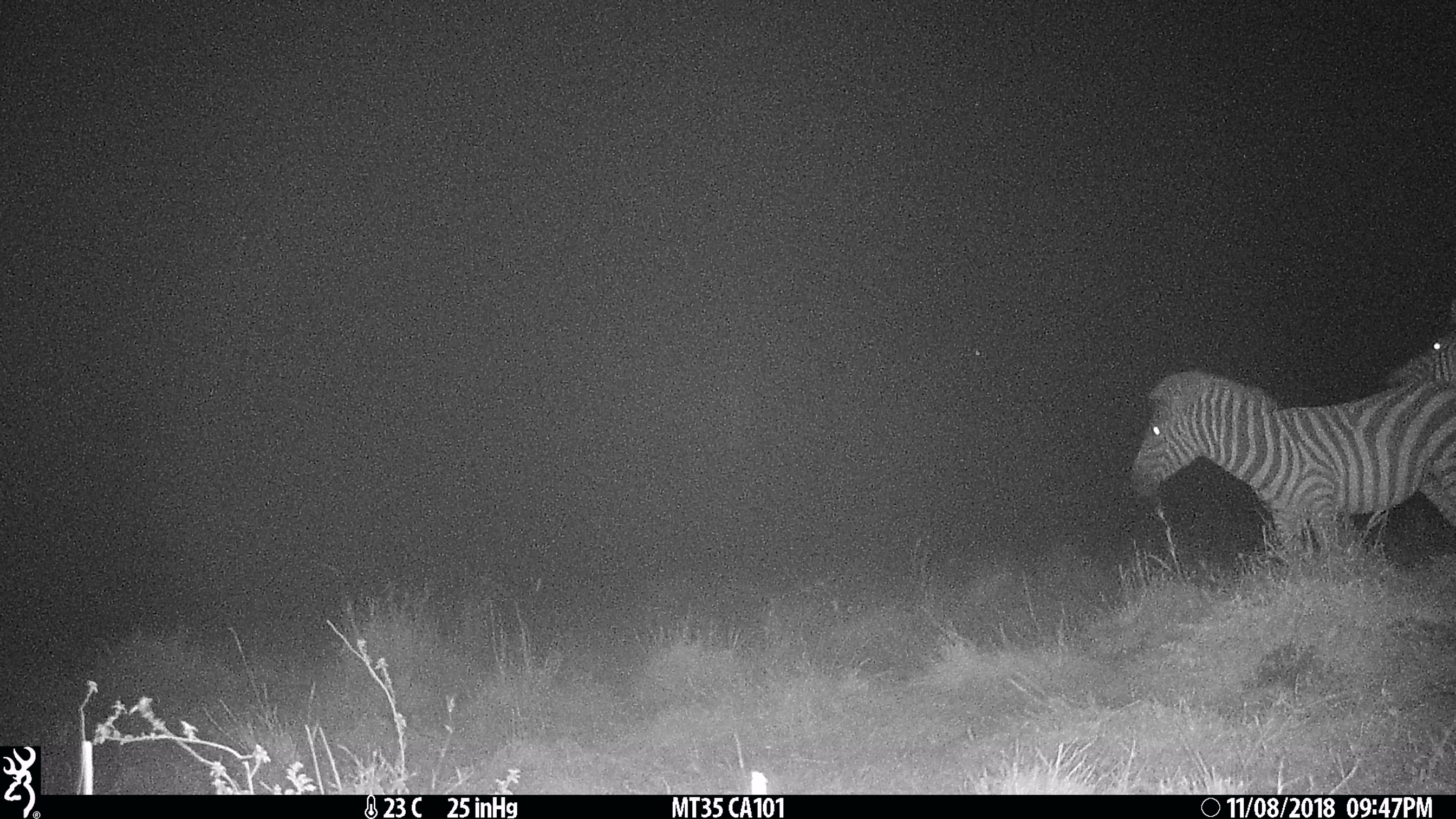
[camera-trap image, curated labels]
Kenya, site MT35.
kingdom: Animalia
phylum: Chordata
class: Mammalia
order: Perissodactyla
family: Equidae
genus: Equus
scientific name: Equus quagga burchellii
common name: burchell's zebra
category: zebra